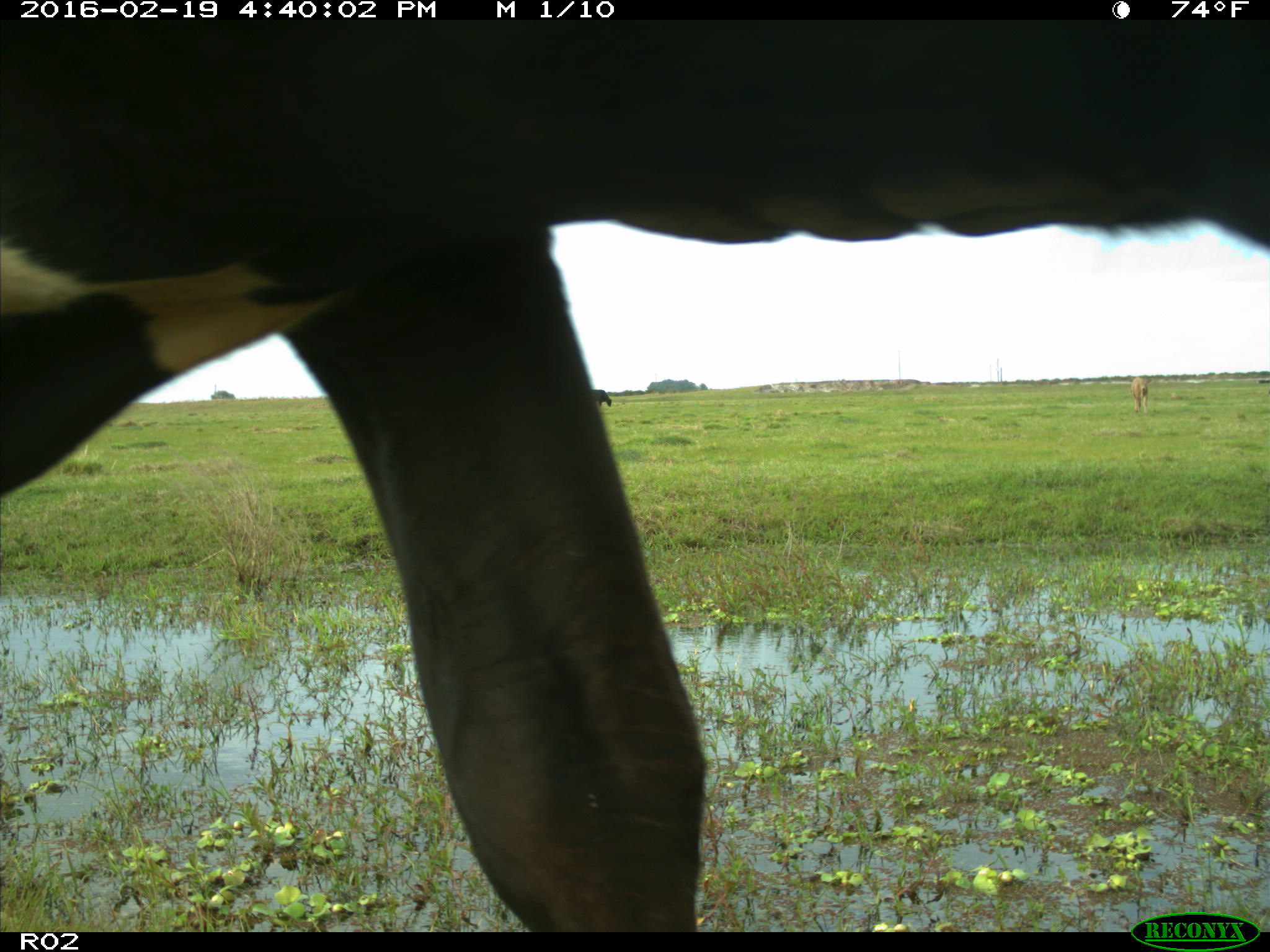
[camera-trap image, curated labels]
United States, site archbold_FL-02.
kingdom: Animalia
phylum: Chordata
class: Mammalia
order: Artiodactyla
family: Bovidae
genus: Bos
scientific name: Bos taurus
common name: domestic cow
Bos taurus (domestic cow).